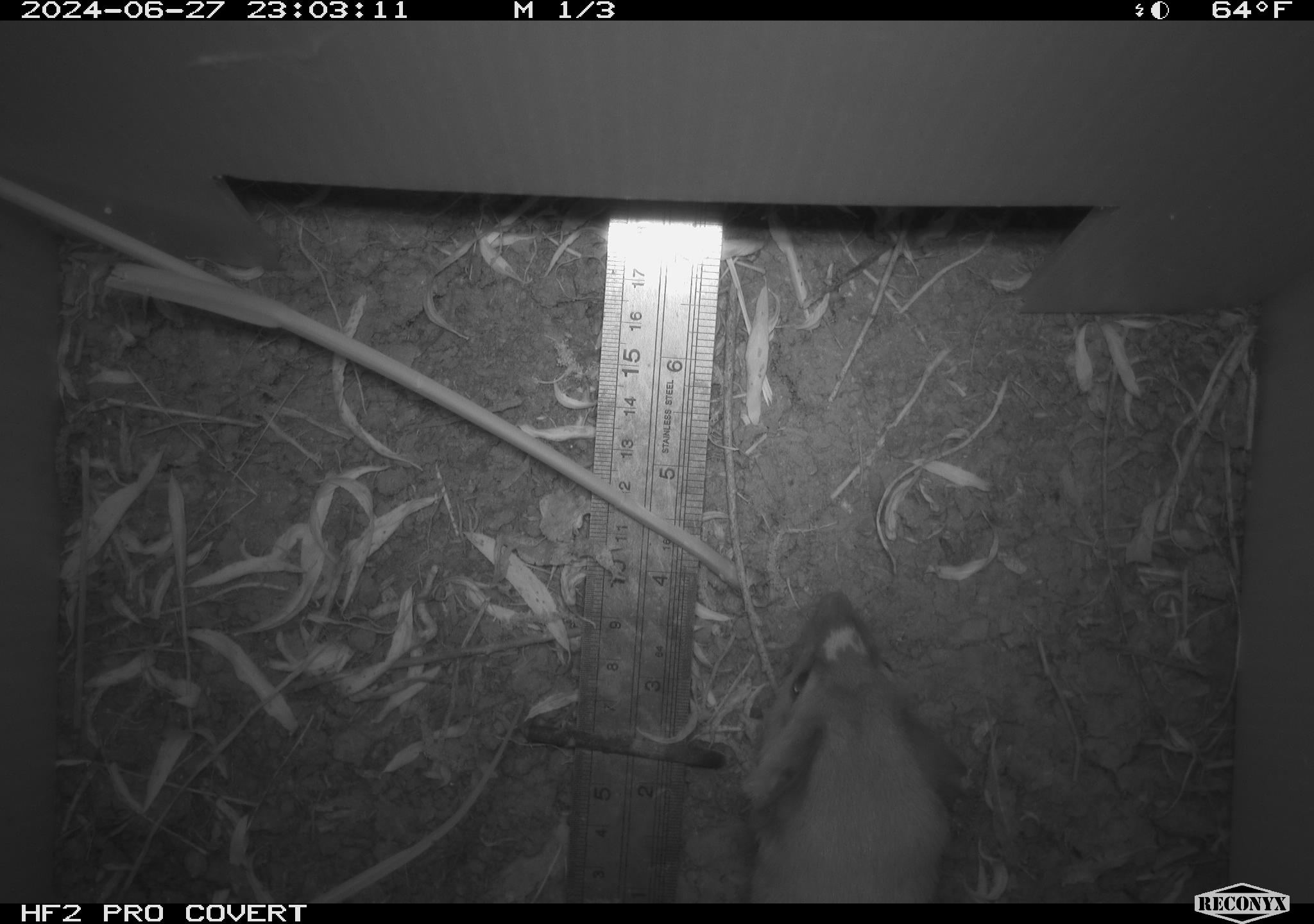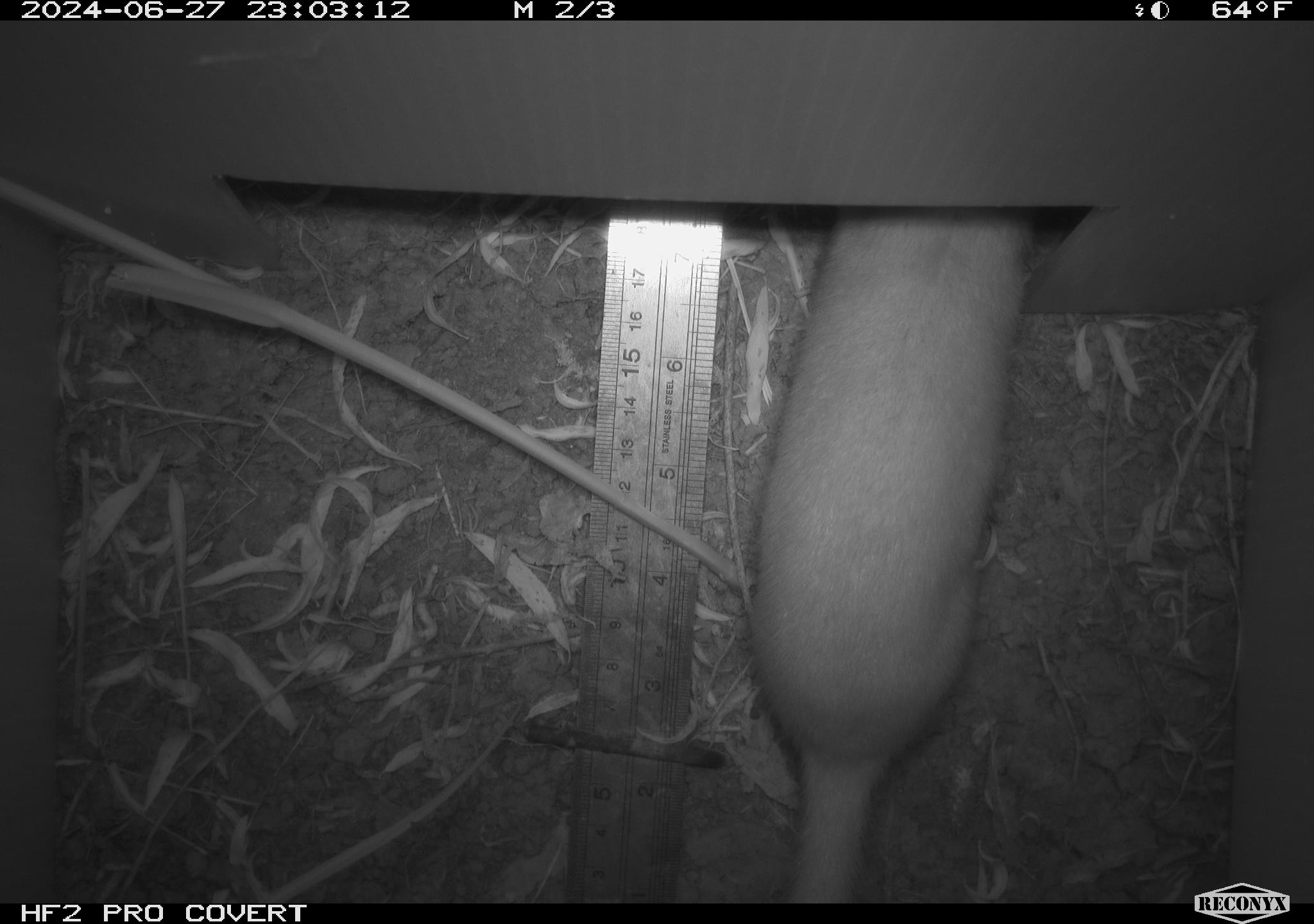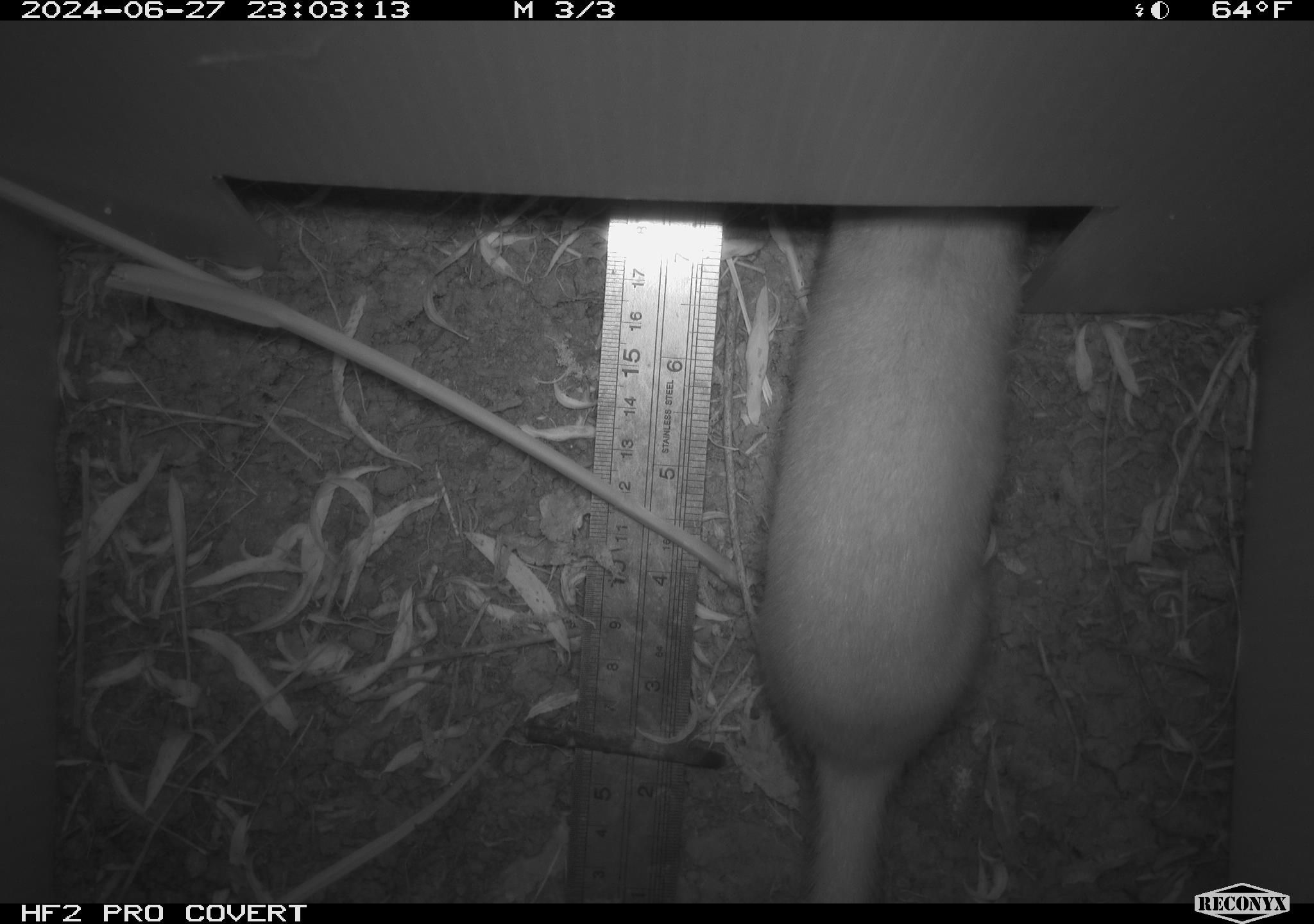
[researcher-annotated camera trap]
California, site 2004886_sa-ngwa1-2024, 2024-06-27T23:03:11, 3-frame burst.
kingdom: Animalia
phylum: Chordata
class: Mammalia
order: Carnivora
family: Mustelidae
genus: Neogale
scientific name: Neogale frenata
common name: long-tailed weasel